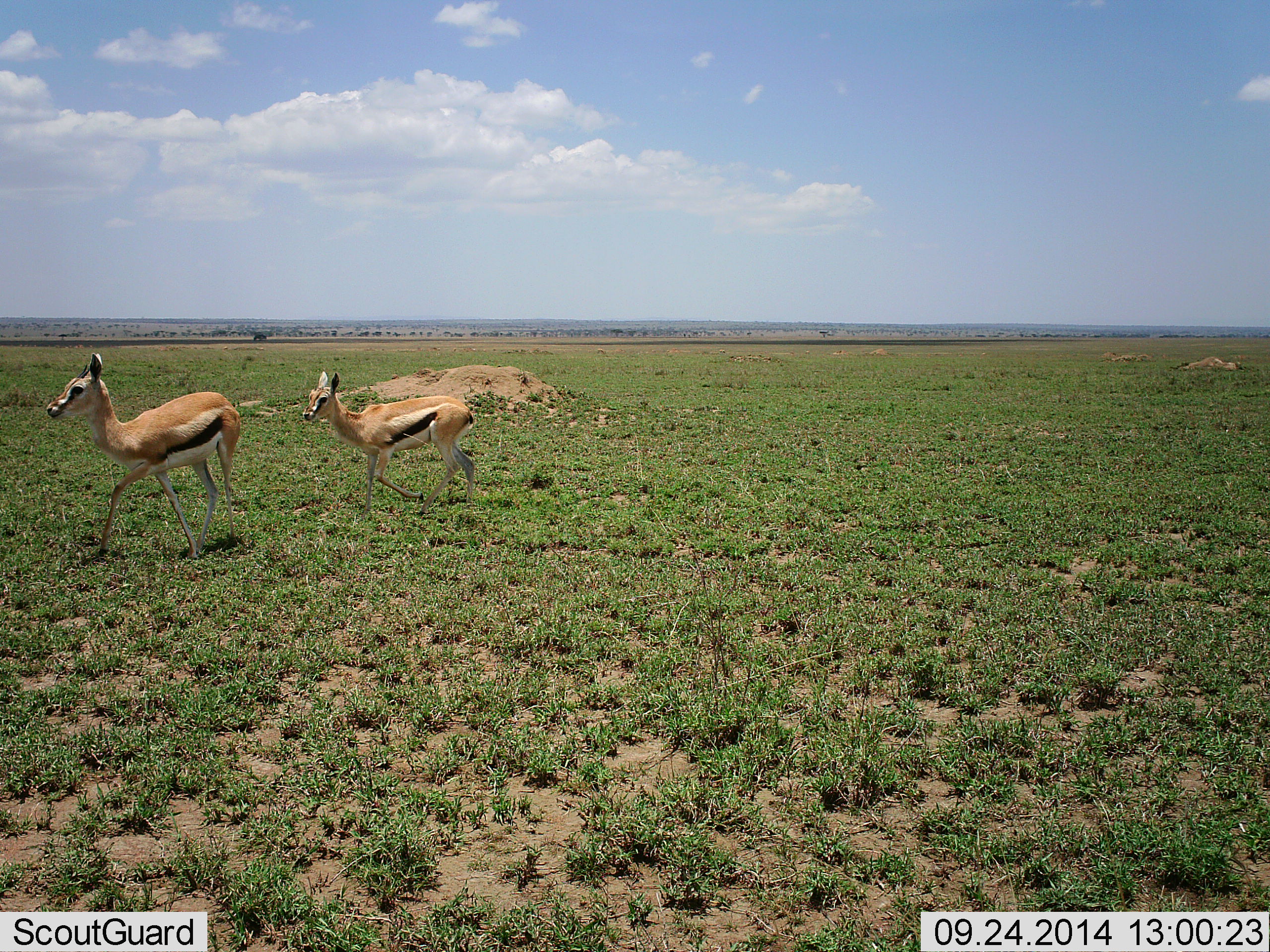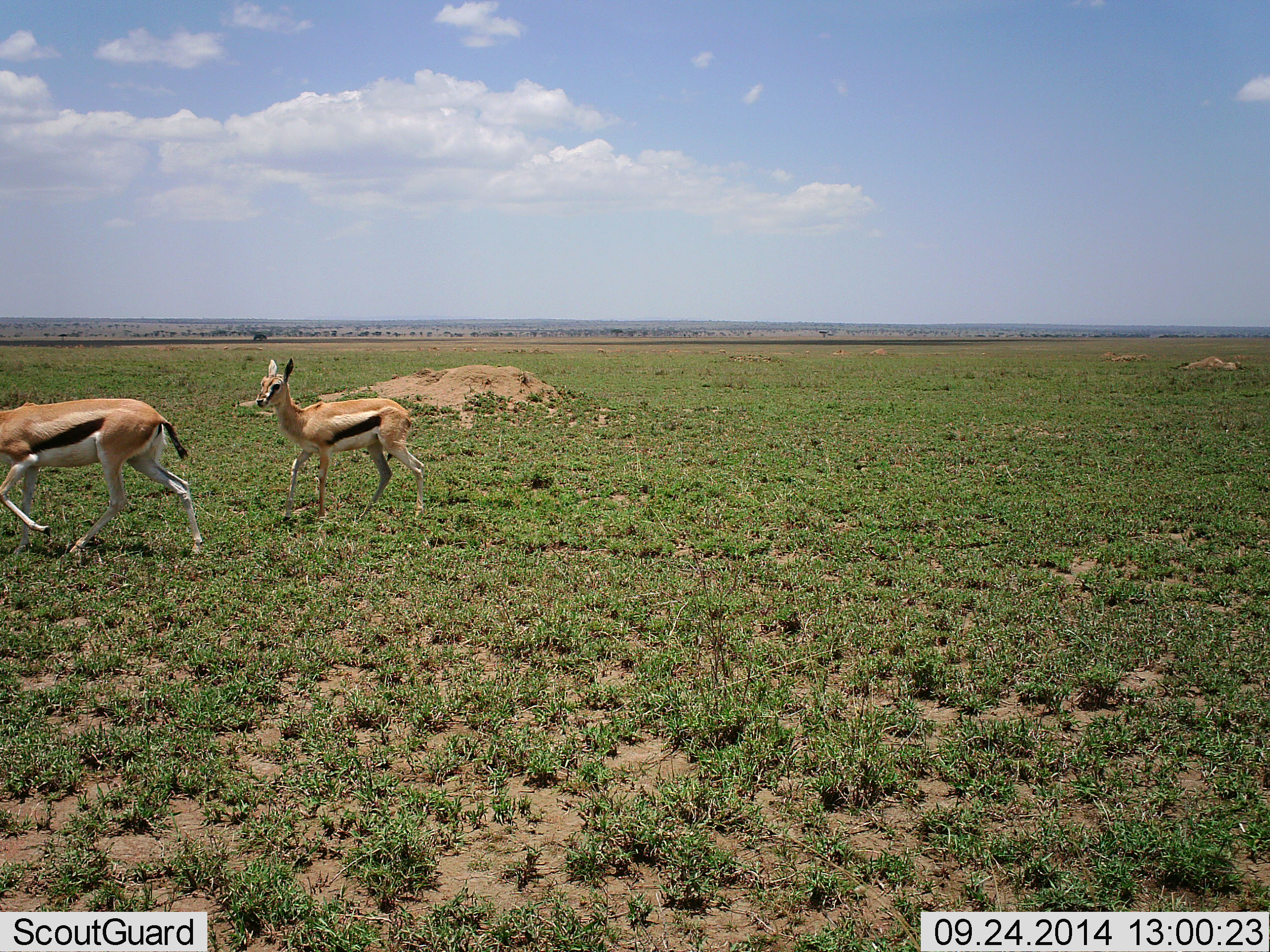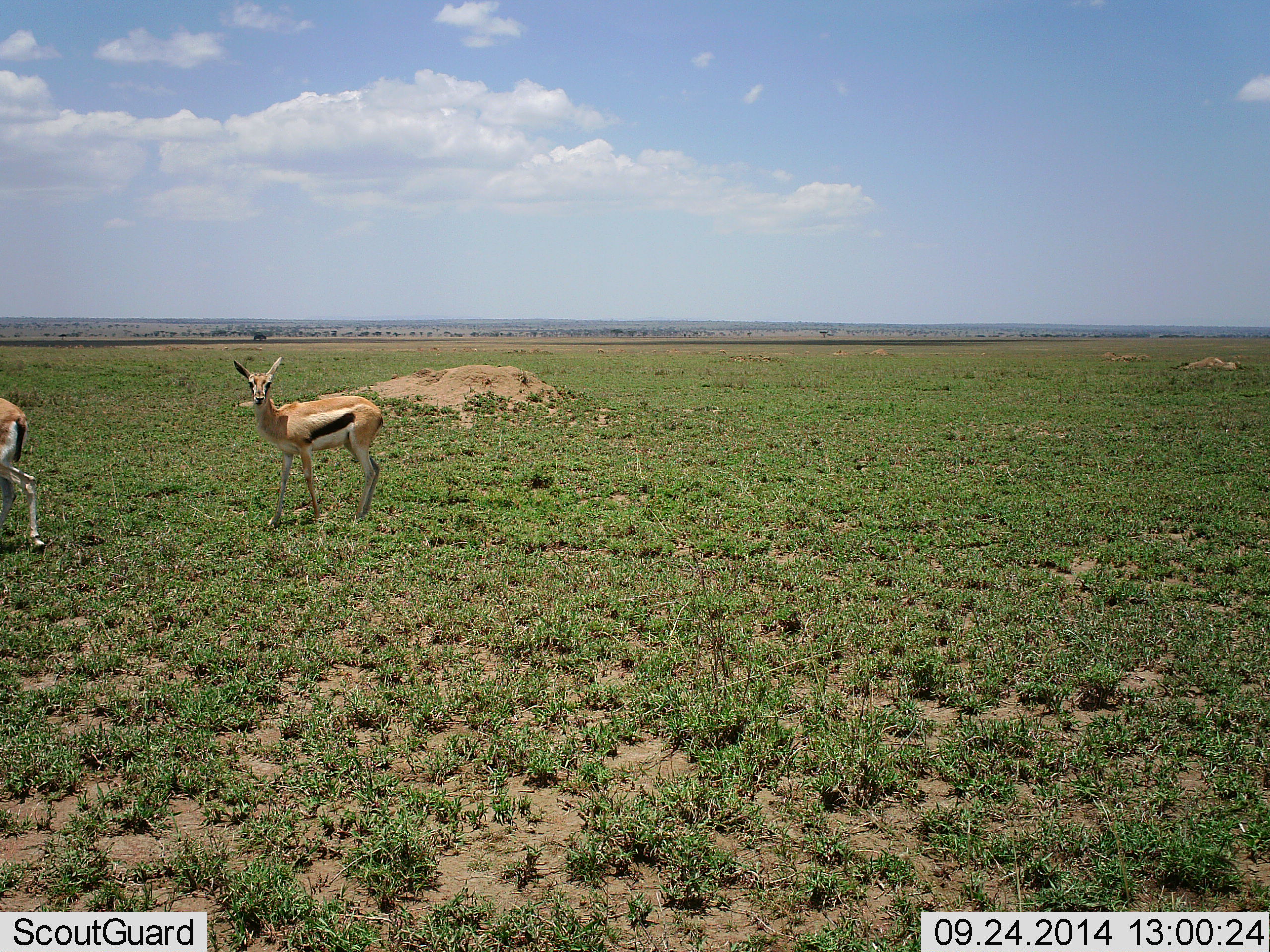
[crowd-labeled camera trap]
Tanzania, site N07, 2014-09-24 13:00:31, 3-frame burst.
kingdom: Animalia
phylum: Chordata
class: Mammalia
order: Artiodactyla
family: Bovidae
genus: Eudorcas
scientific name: Eudorcas thomsonii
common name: thomson's gazelle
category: gazellethomsons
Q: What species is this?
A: Gazellethomsons (thomson's gazelle) (Eudorcas thomsonii).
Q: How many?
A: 2.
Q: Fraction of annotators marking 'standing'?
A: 0%.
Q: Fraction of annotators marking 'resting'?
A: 0%.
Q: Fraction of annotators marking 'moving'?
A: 100%.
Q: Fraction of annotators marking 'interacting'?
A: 0%.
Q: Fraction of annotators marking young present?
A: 30%.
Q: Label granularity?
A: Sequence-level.